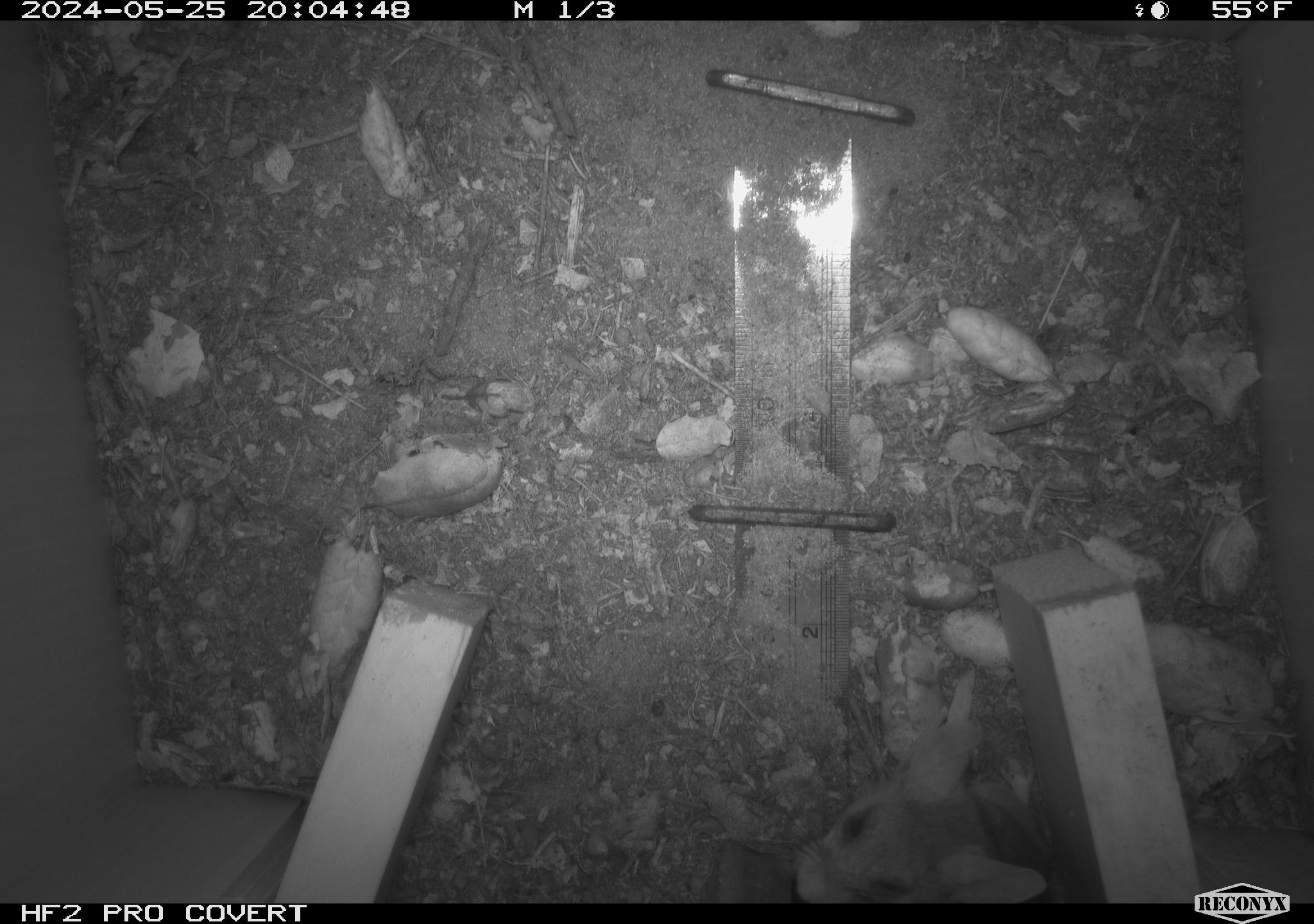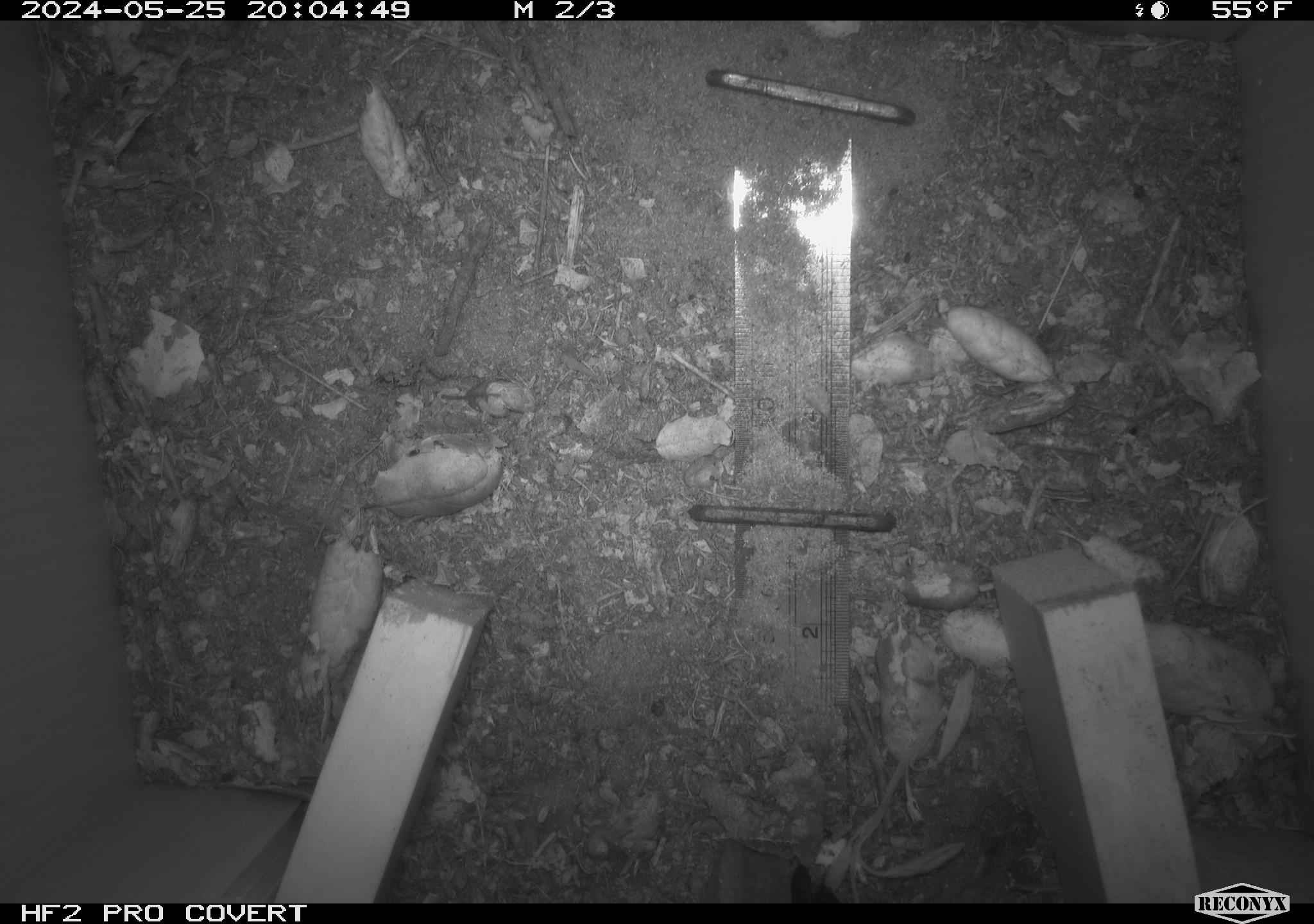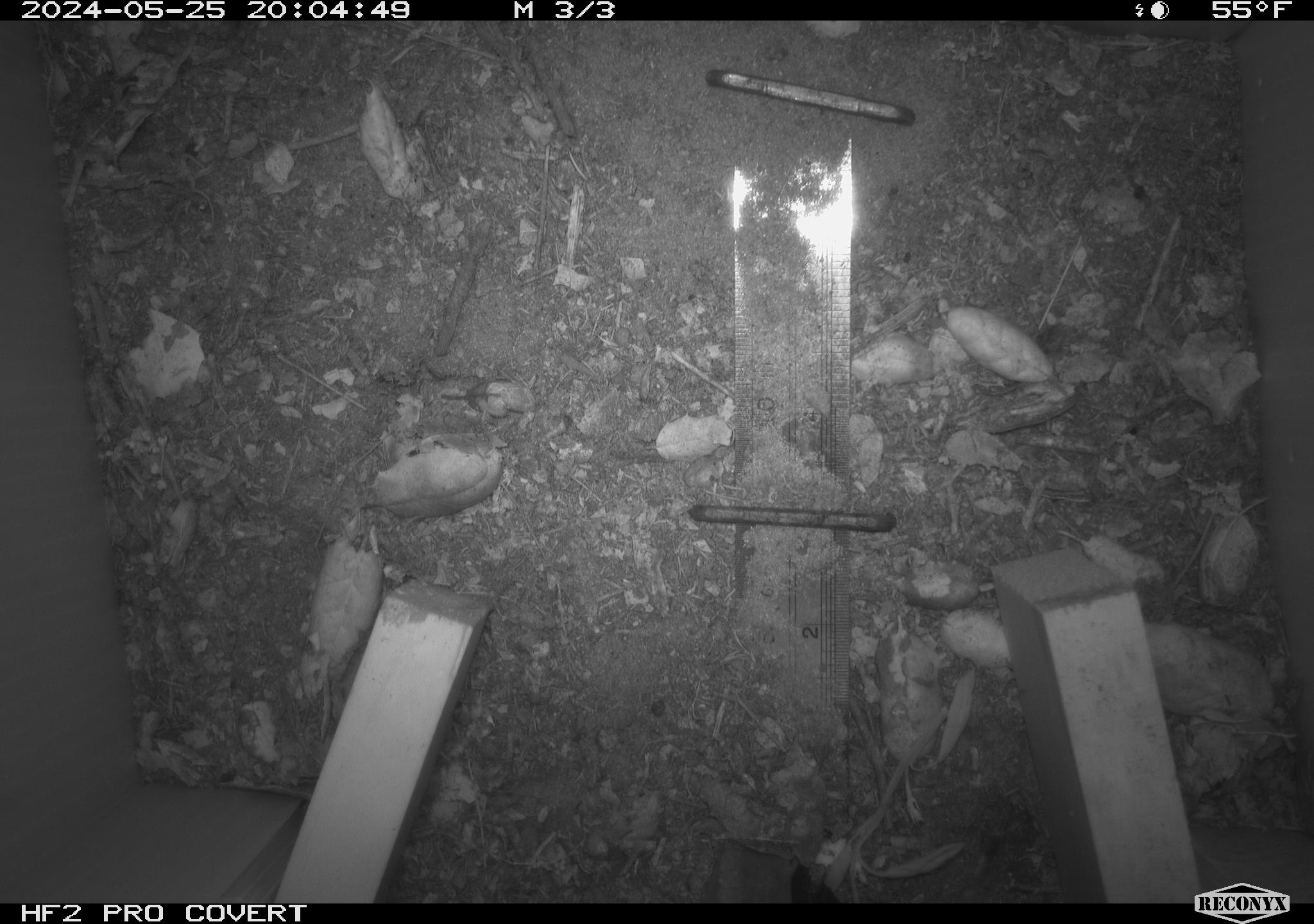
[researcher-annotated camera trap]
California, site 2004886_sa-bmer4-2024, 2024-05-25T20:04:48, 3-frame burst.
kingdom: Animalia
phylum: Chordata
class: Mammalia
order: Rodentia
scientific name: Rodentia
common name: mouse species